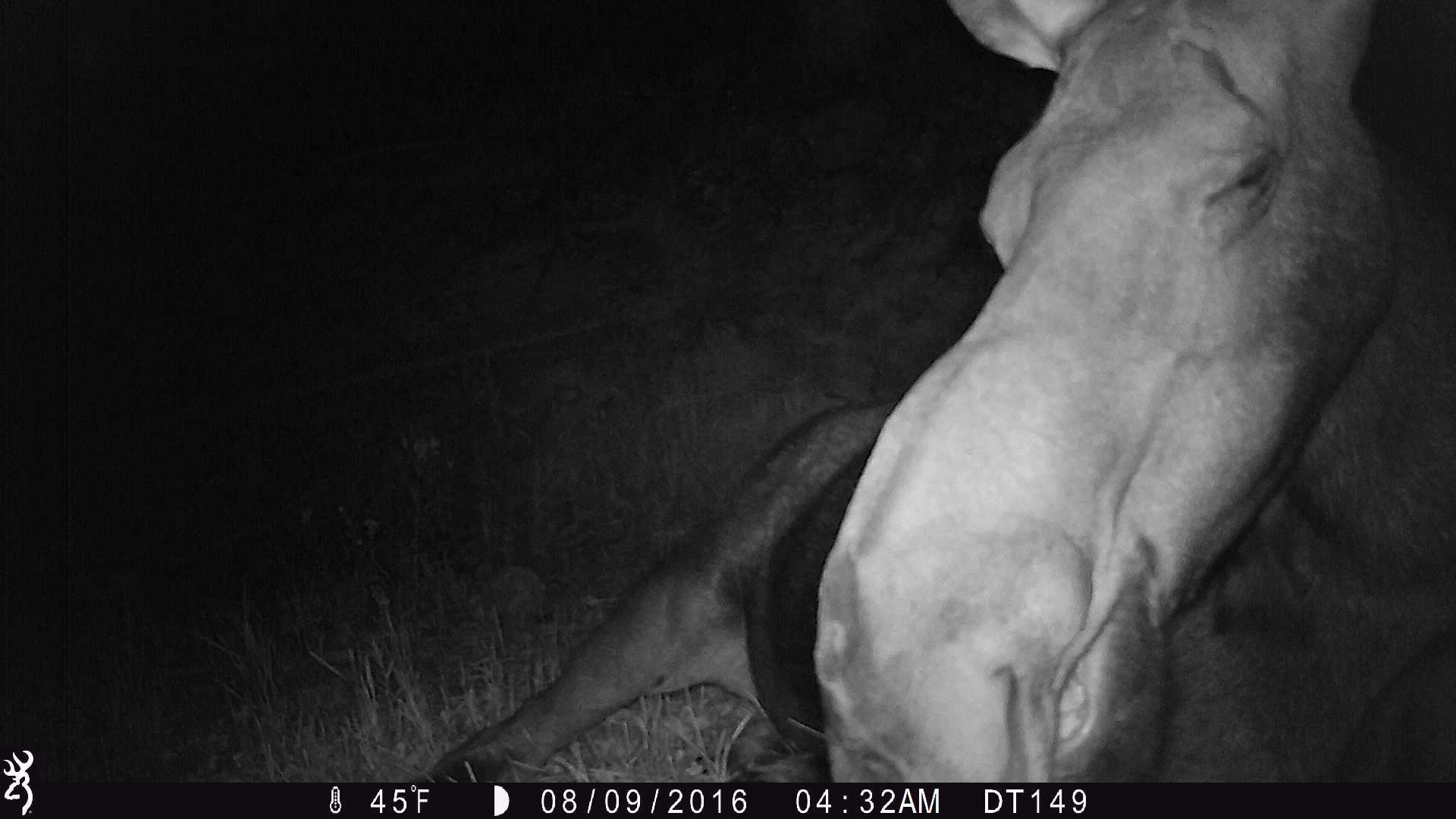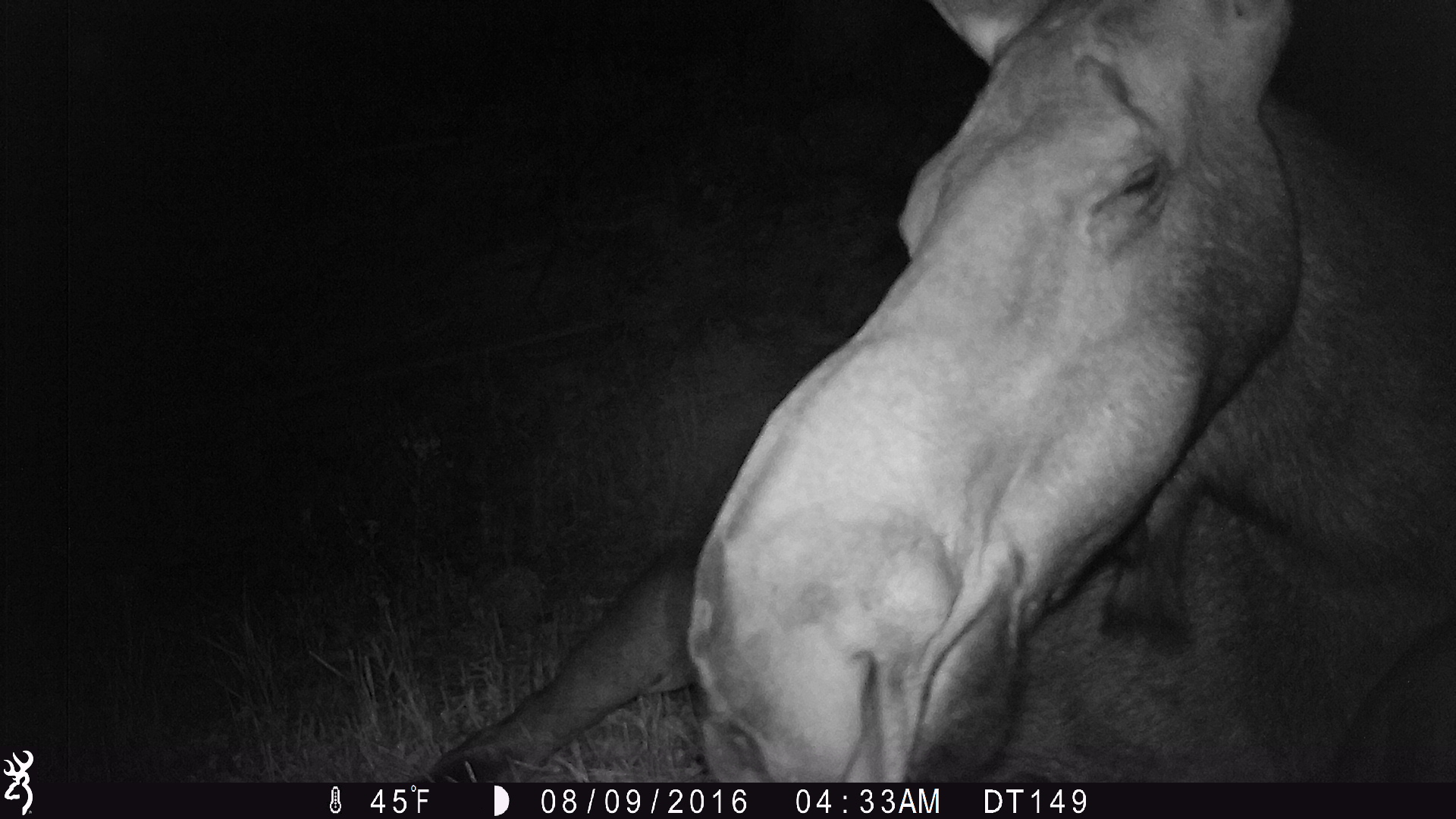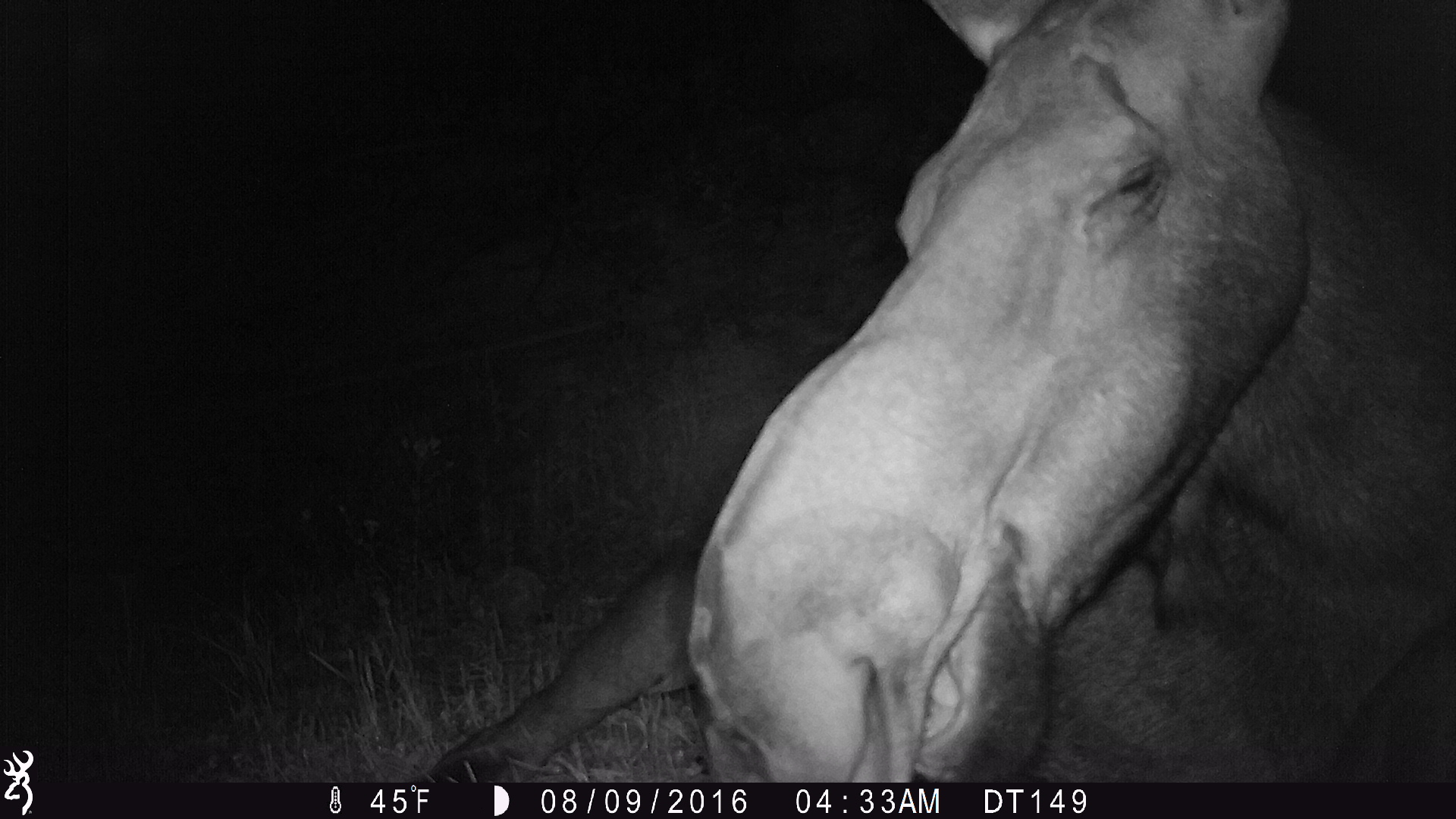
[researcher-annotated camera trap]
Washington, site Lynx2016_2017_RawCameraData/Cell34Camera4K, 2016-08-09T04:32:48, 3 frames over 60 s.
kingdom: Animalia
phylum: Chordata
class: Mammalia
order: Artiodactyla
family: Cervidae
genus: Alces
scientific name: Alces alces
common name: moose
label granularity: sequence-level